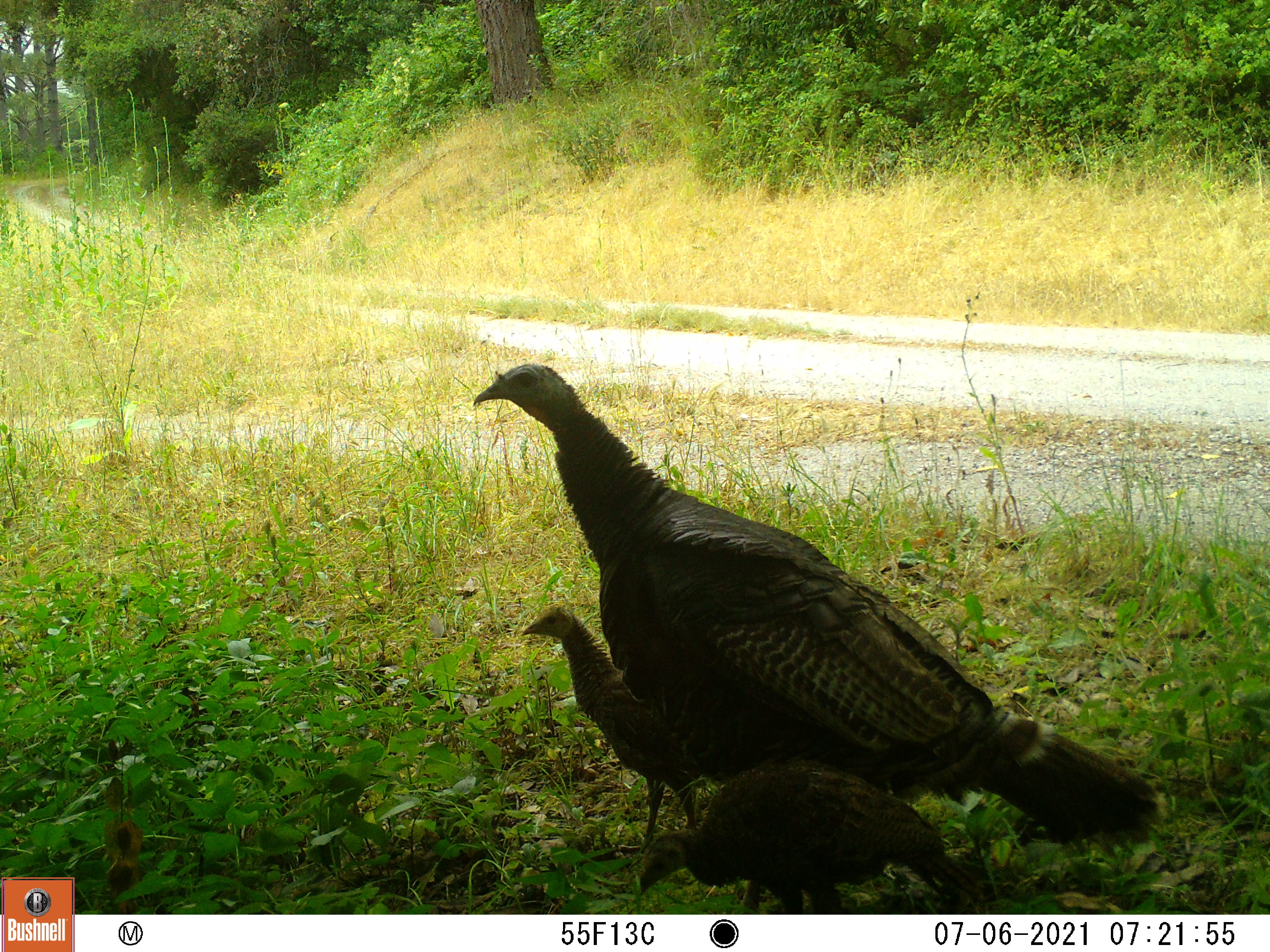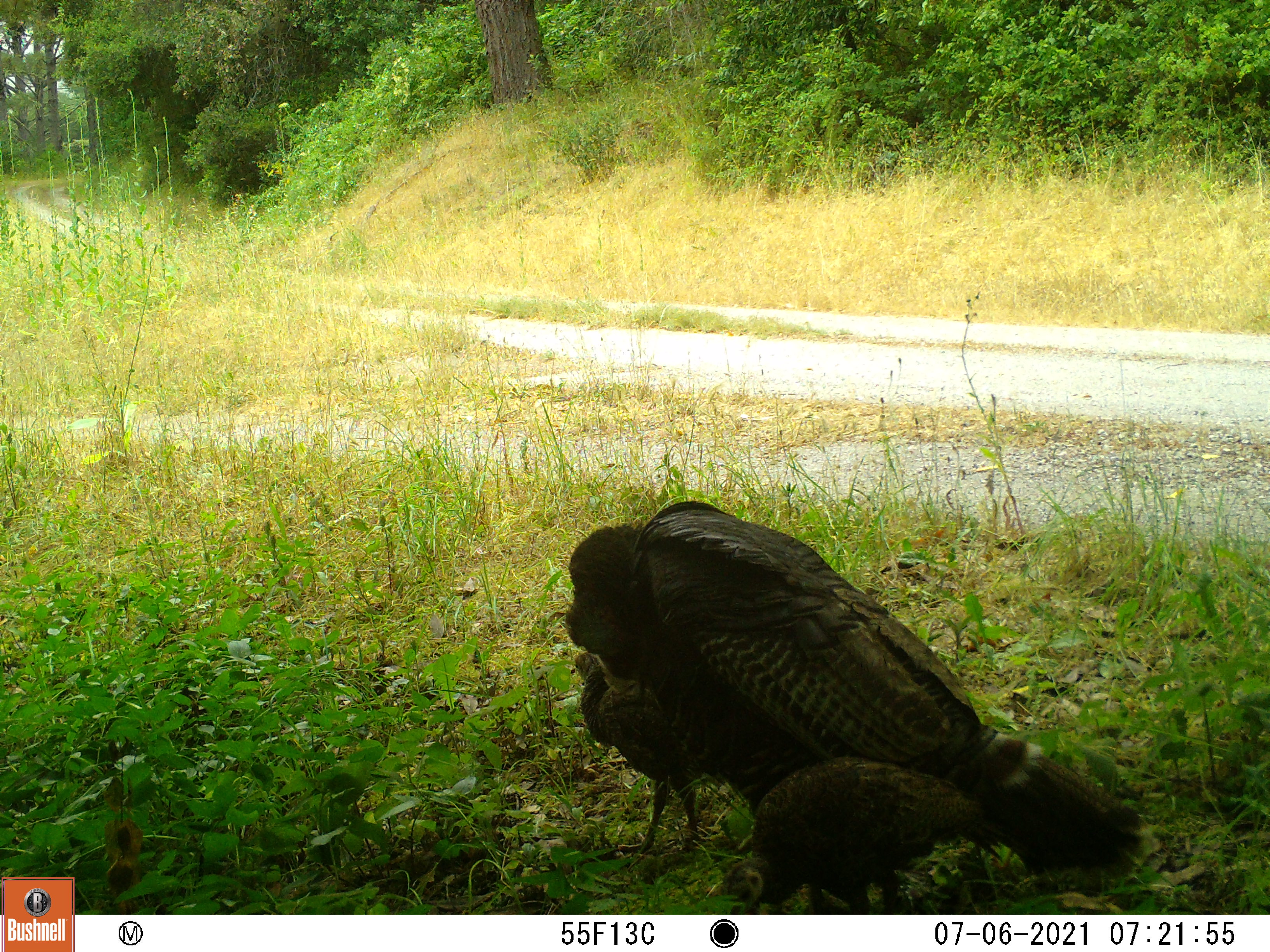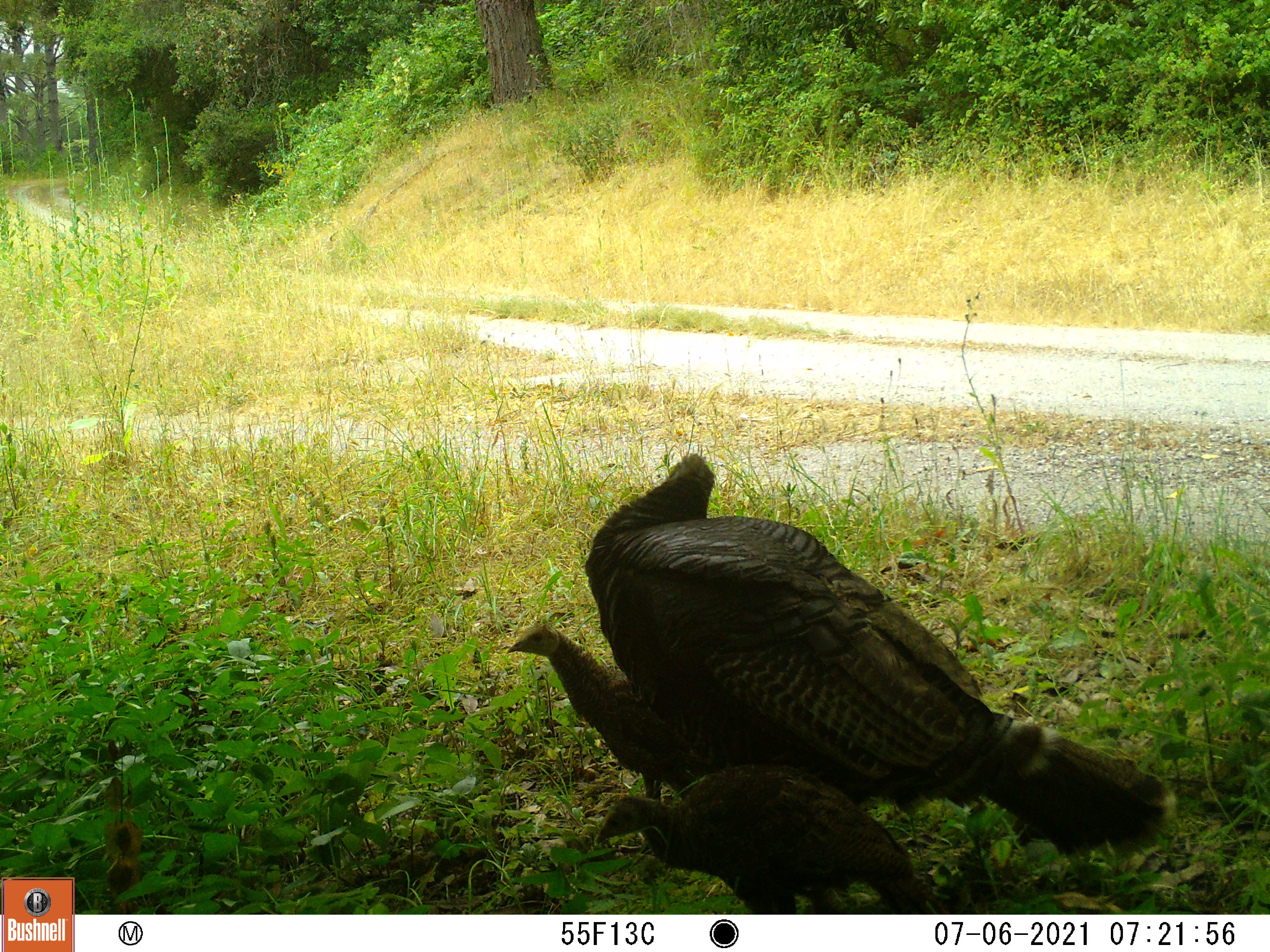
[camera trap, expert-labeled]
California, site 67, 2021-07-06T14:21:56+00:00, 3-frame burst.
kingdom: Animalia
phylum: Chordata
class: Aves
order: Galliformes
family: Phasianidae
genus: Meleagris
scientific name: Meleagris gallopavo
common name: turkey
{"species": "turkey (Meleagris gallopavo)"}